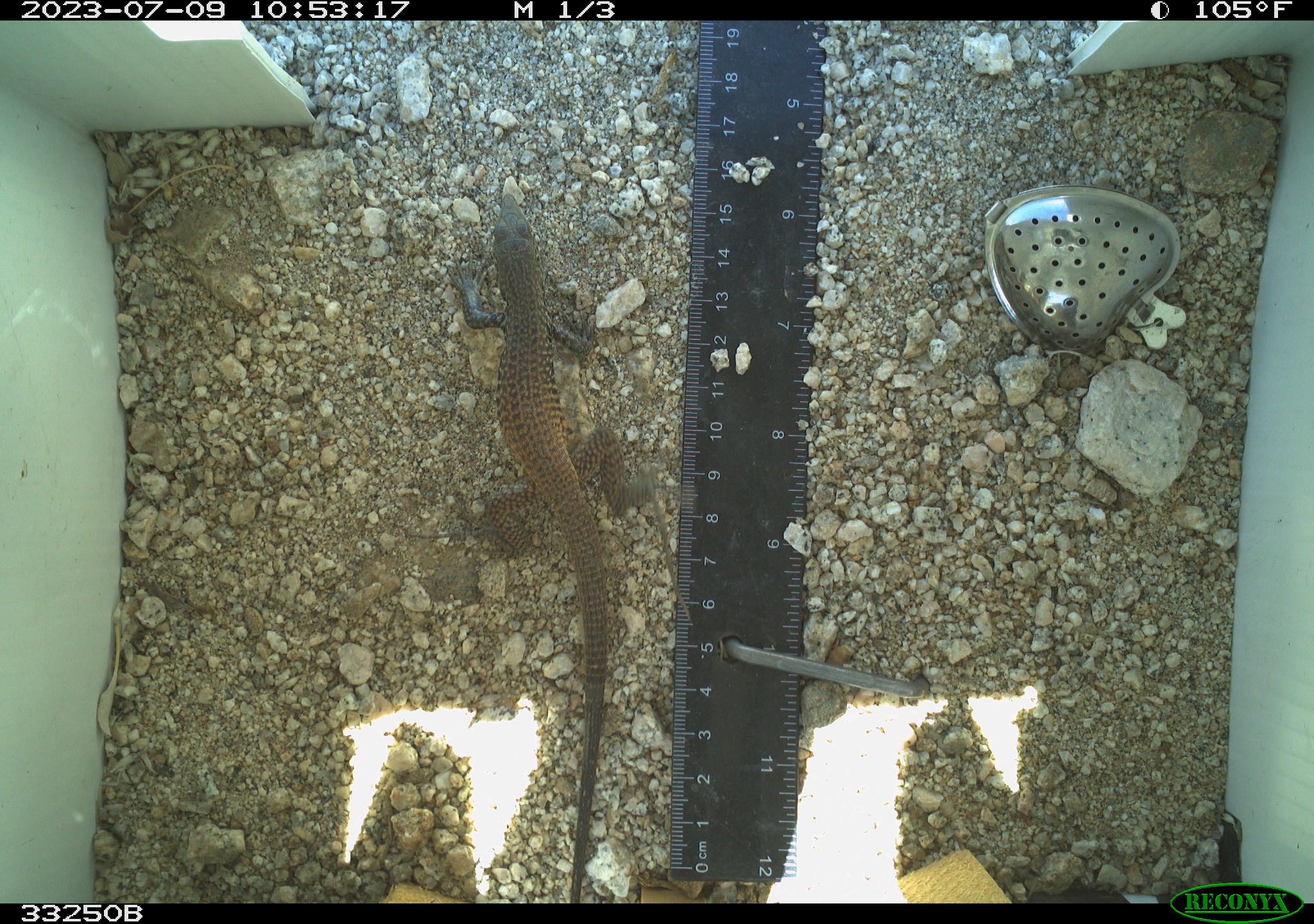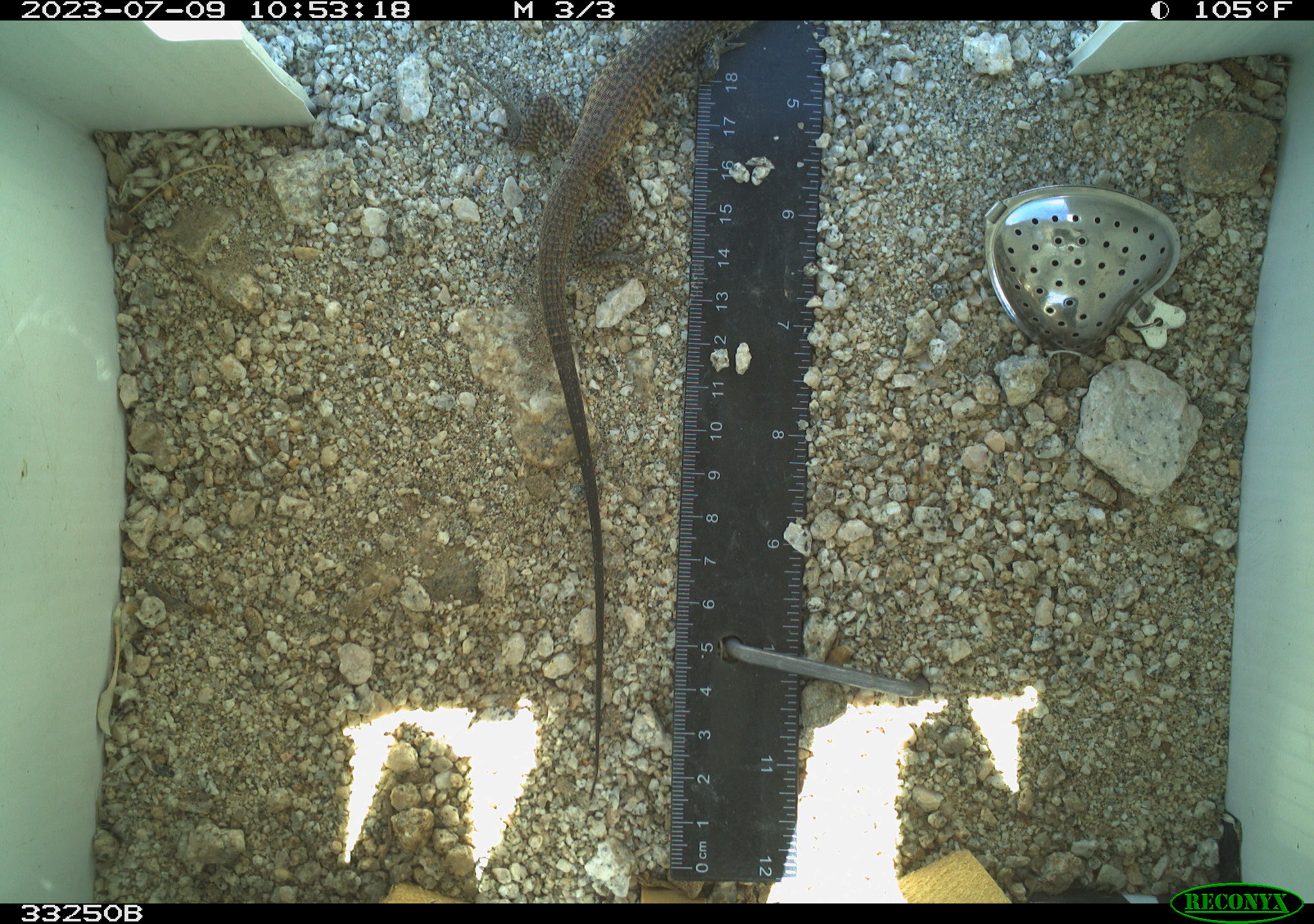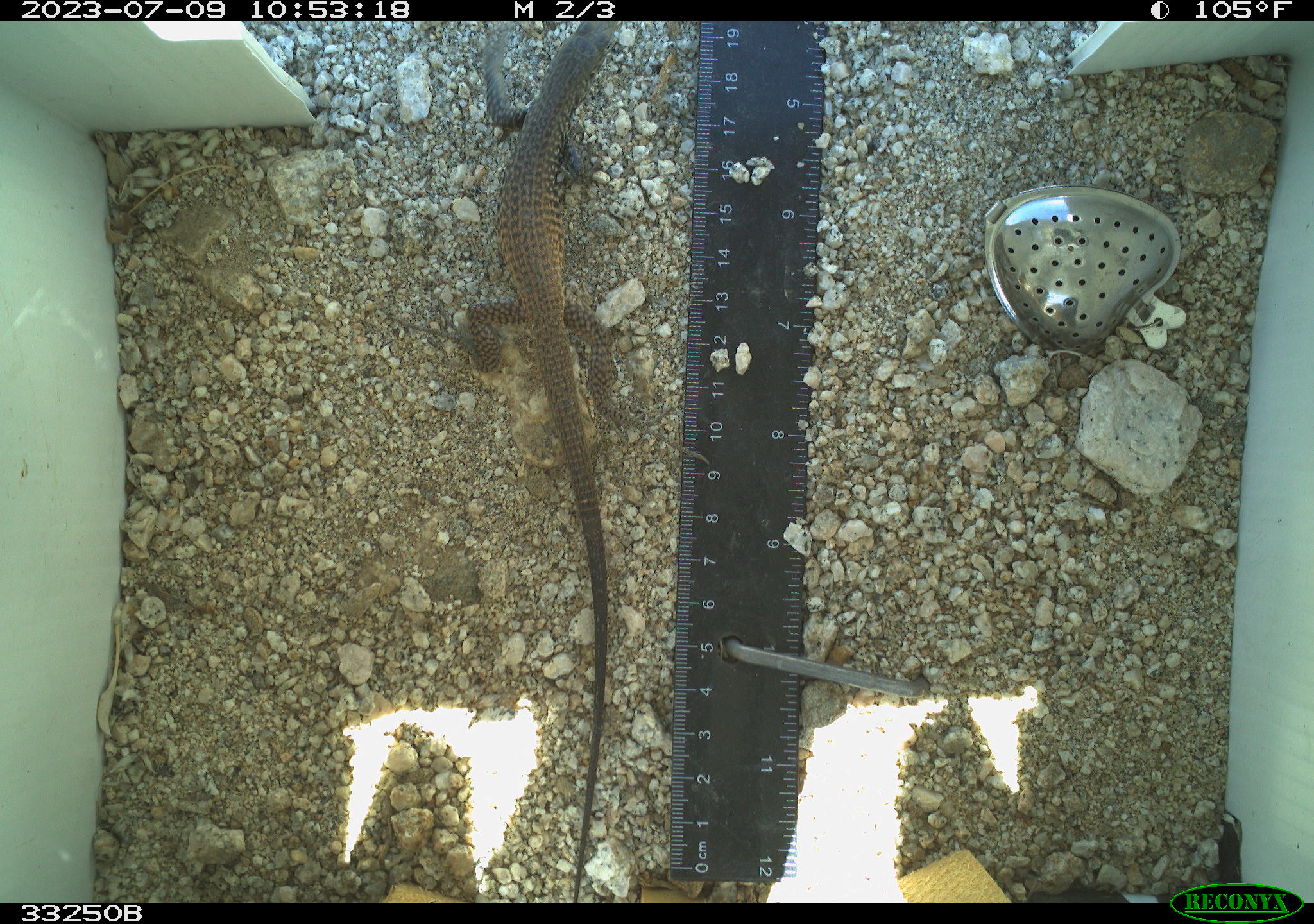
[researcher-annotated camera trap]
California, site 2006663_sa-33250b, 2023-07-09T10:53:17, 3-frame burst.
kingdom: Animalia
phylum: Chordata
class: Reptilia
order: Squamata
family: Teiidae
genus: Aspidoscelis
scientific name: Aspidoscelis tigris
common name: western whiptail